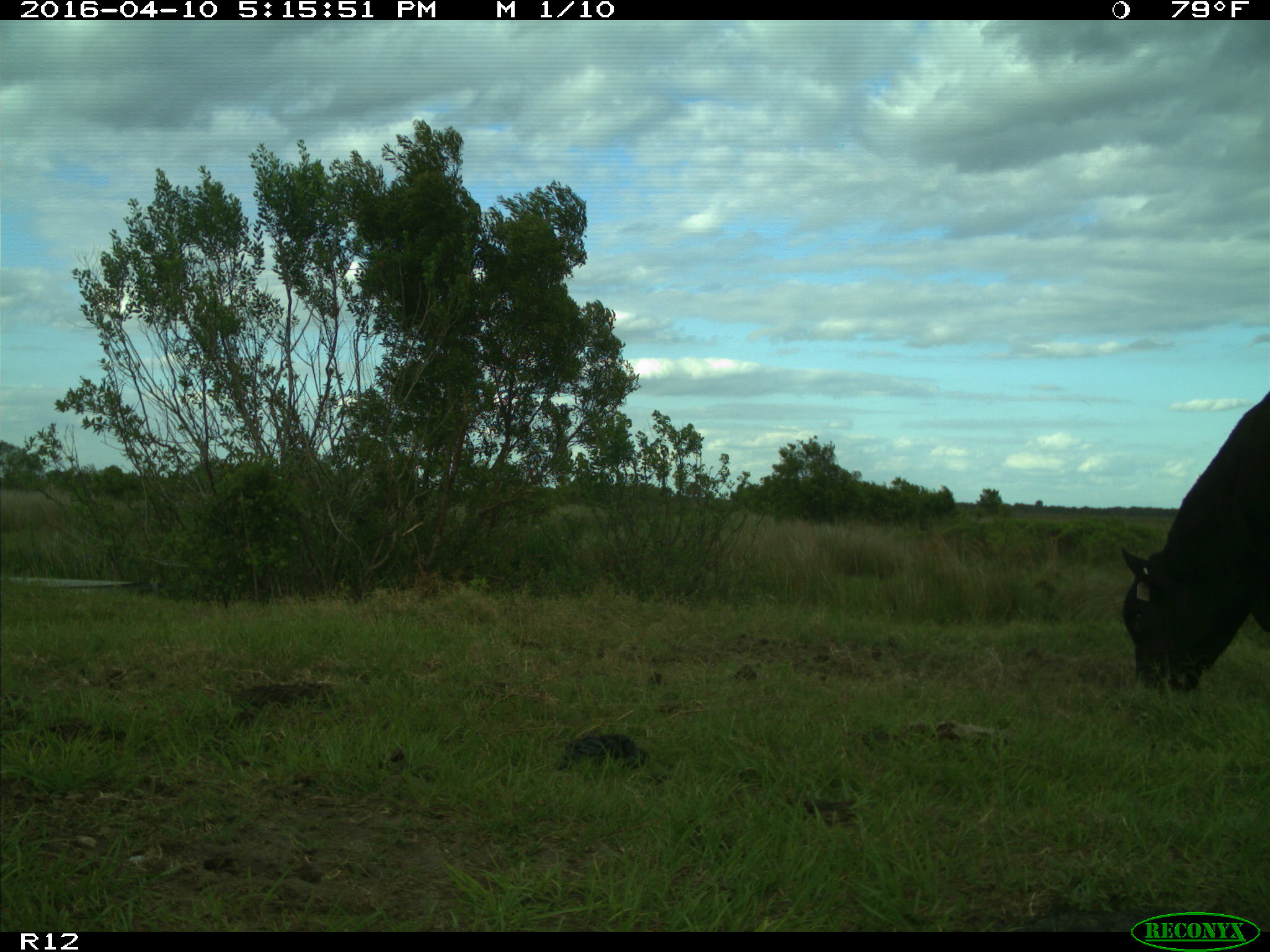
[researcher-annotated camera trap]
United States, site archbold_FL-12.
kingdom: Animalia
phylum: Chordata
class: Mammalia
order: Artiodactyla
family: Bovidae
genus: Bos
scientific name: Bos taurus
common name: domestic cow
Bos taurus (domestic cow).